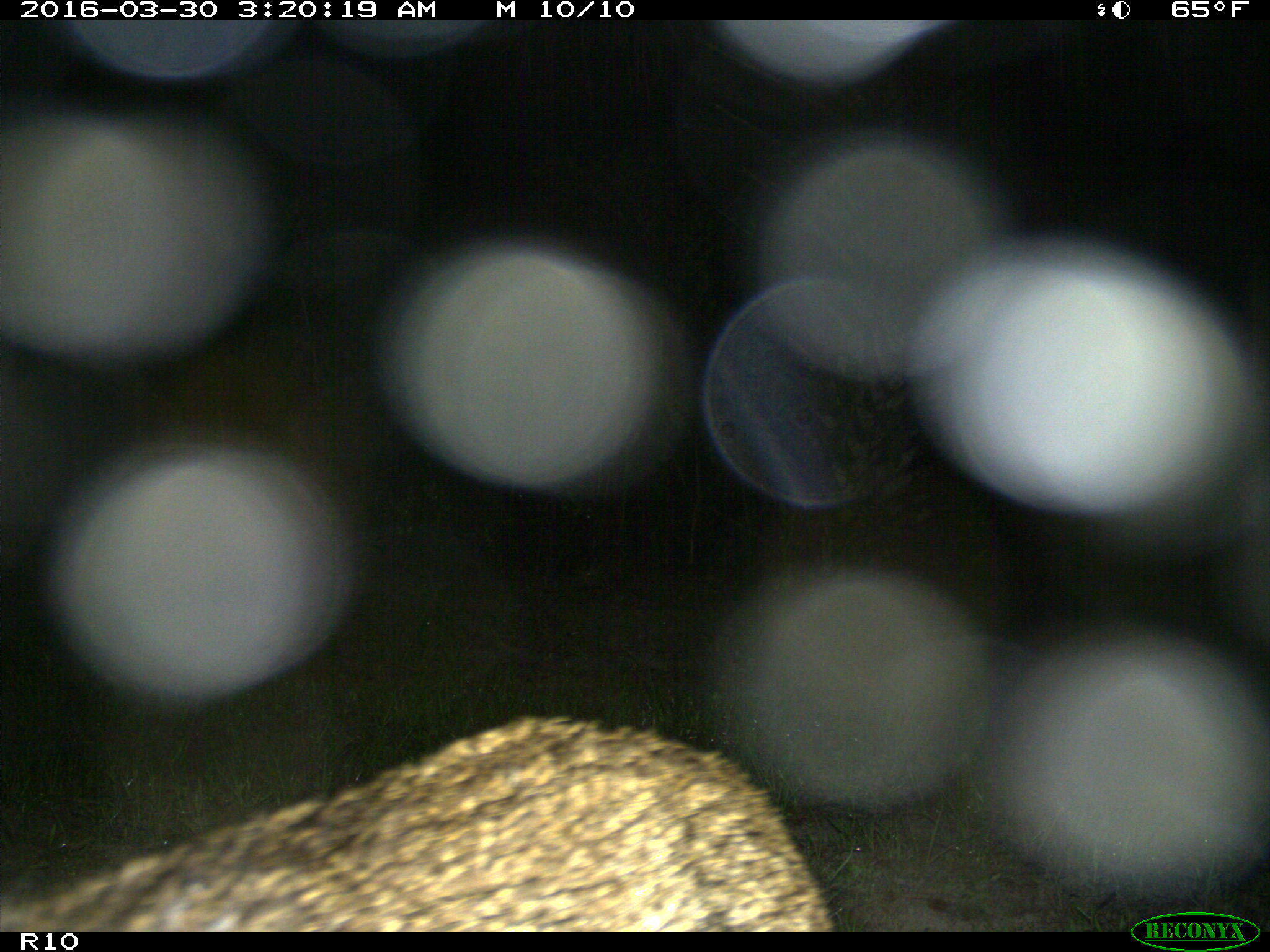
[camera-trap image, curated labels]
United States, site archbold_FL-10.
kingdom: Animalia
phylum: Chordata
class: Mammalia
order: Carnivora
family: Felidae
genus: Lynx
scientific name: Lynx rufus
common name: bobcat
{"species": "Lynx rufus (bobcat)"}